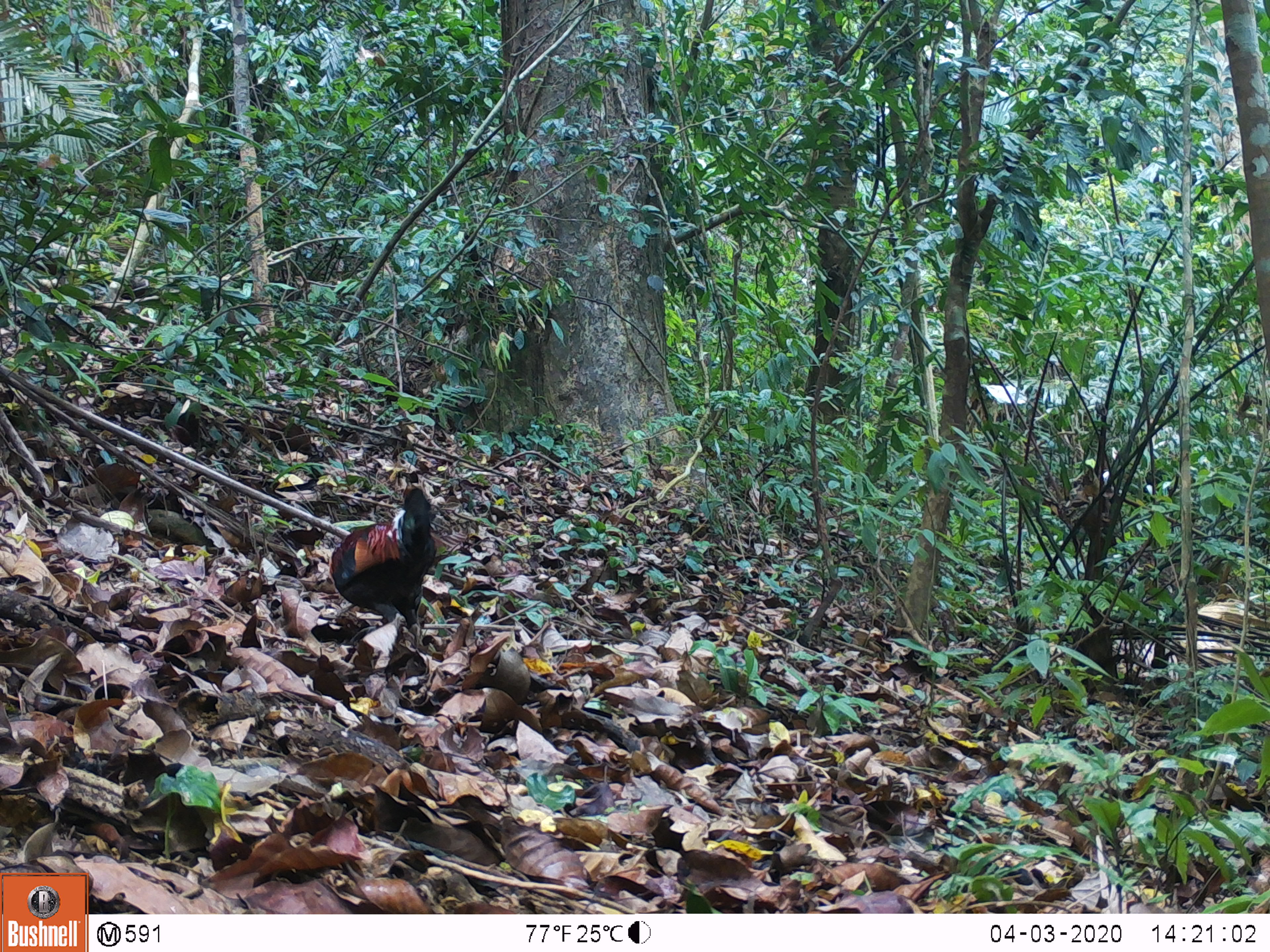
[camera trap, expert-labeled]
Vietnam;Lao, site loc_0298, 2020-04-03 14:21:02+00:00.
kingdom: Animalia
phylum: Chordata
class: Aves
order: Galliformes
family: Phasianidae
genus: Gallus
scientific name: Gallus gallus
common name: red junglefowl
Red junglefowl (Gallus gallus). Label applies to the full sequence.